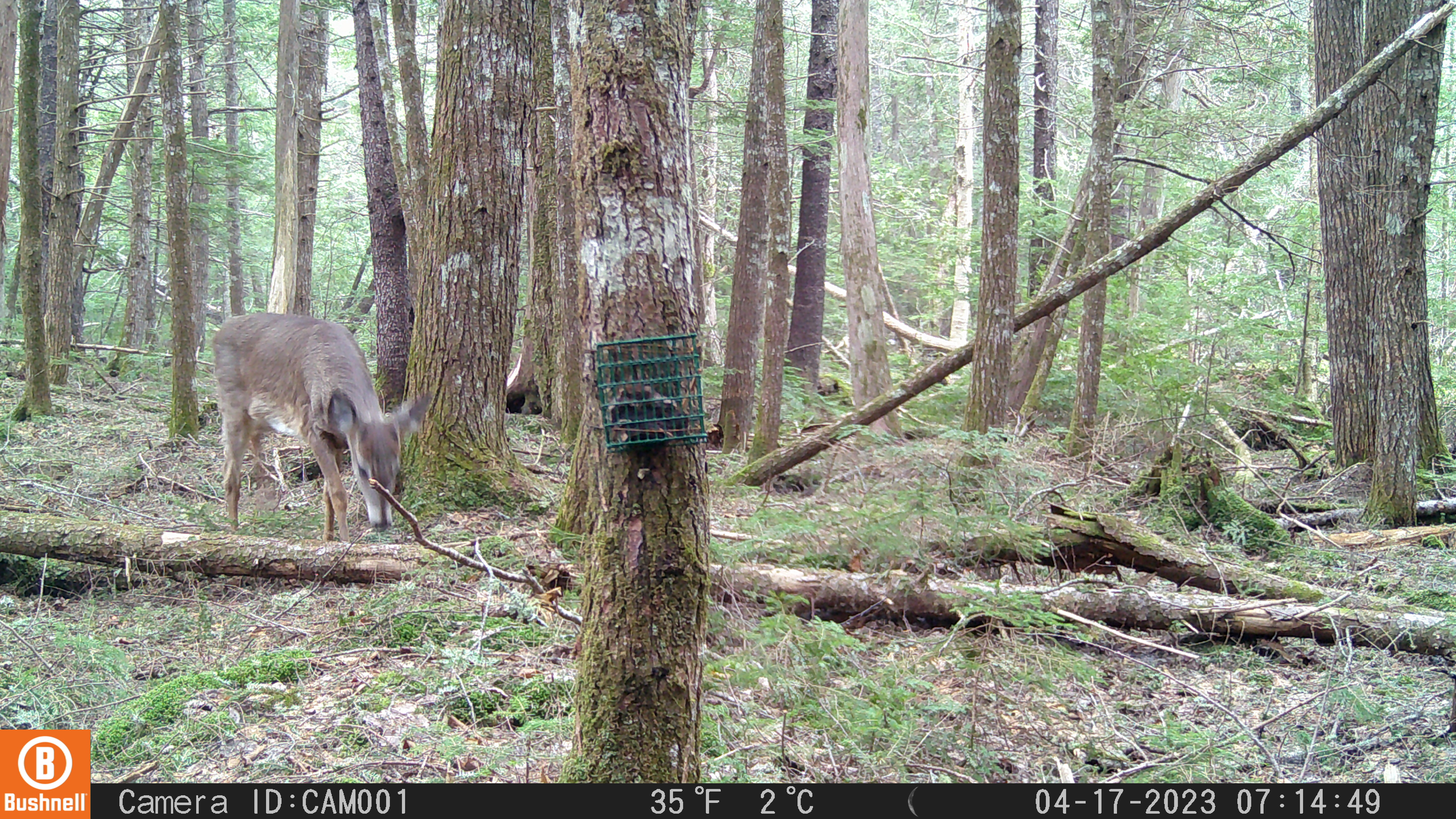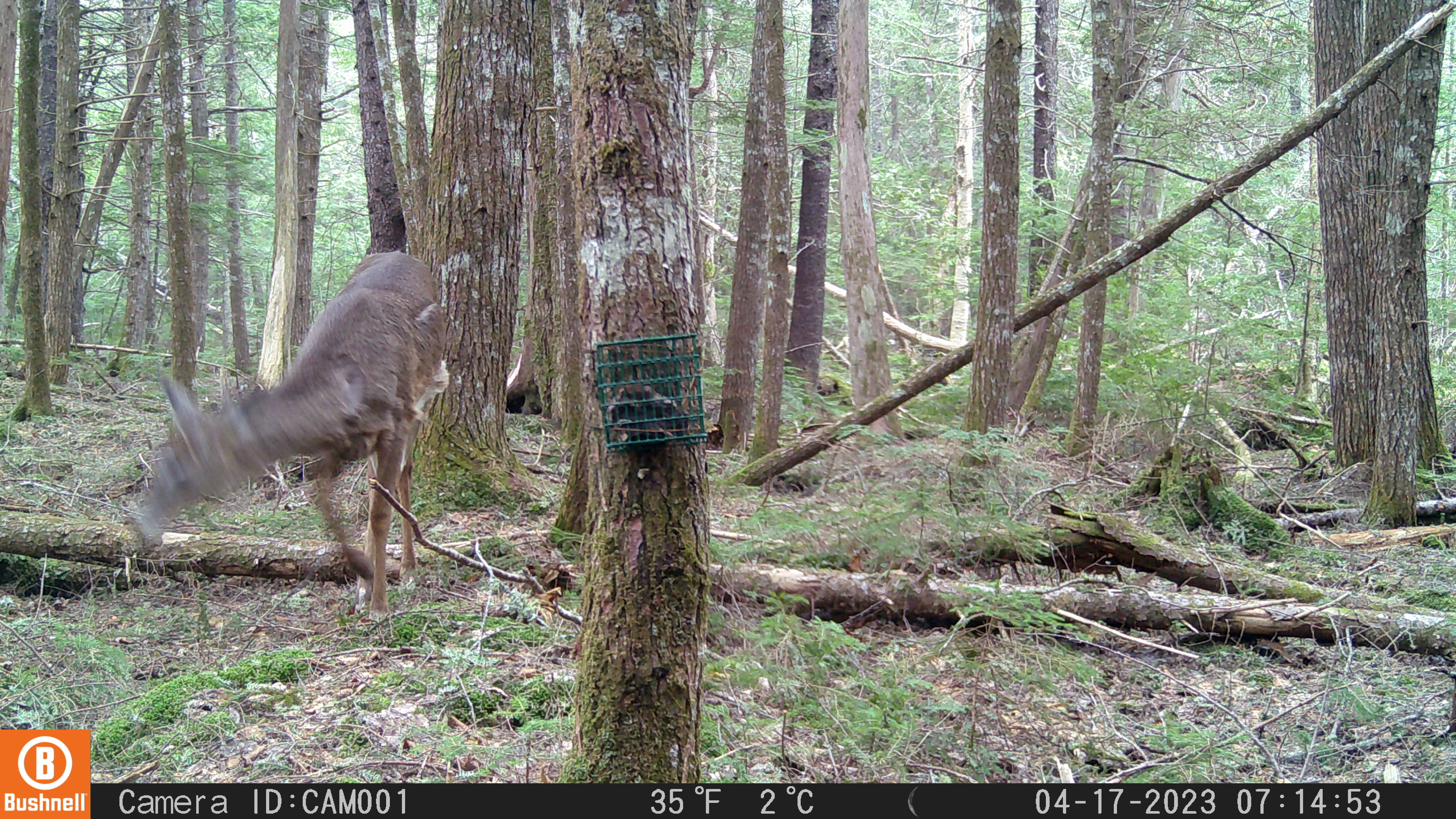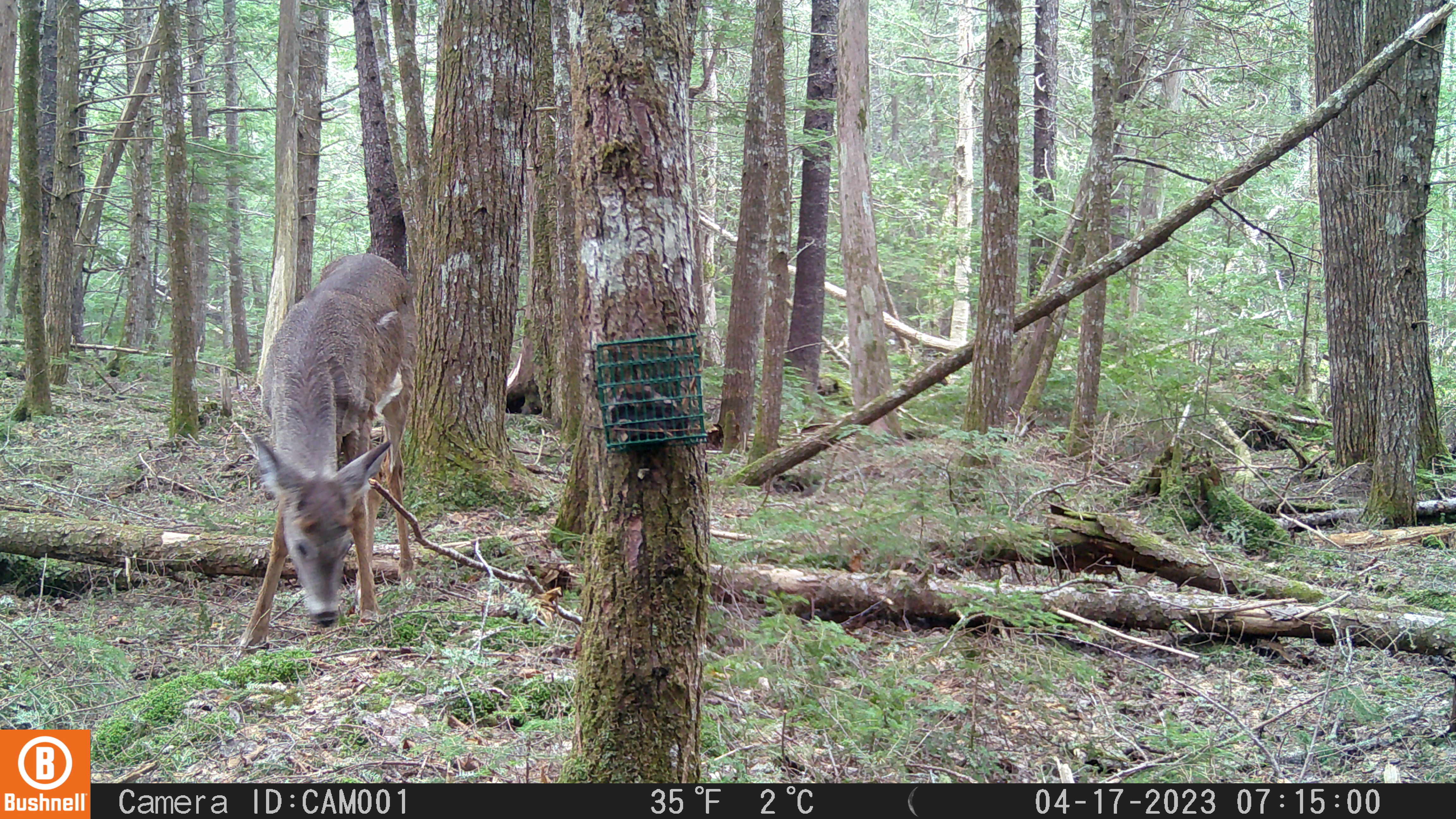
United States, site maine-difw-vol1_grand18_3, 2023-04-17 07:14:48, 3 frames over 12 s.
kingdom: Animalia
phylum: Chordata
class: Mammalia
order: Artiodactyla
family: Cervidae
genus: Odocoileus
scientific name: Odocoileus virginianus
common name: white-tailed deer